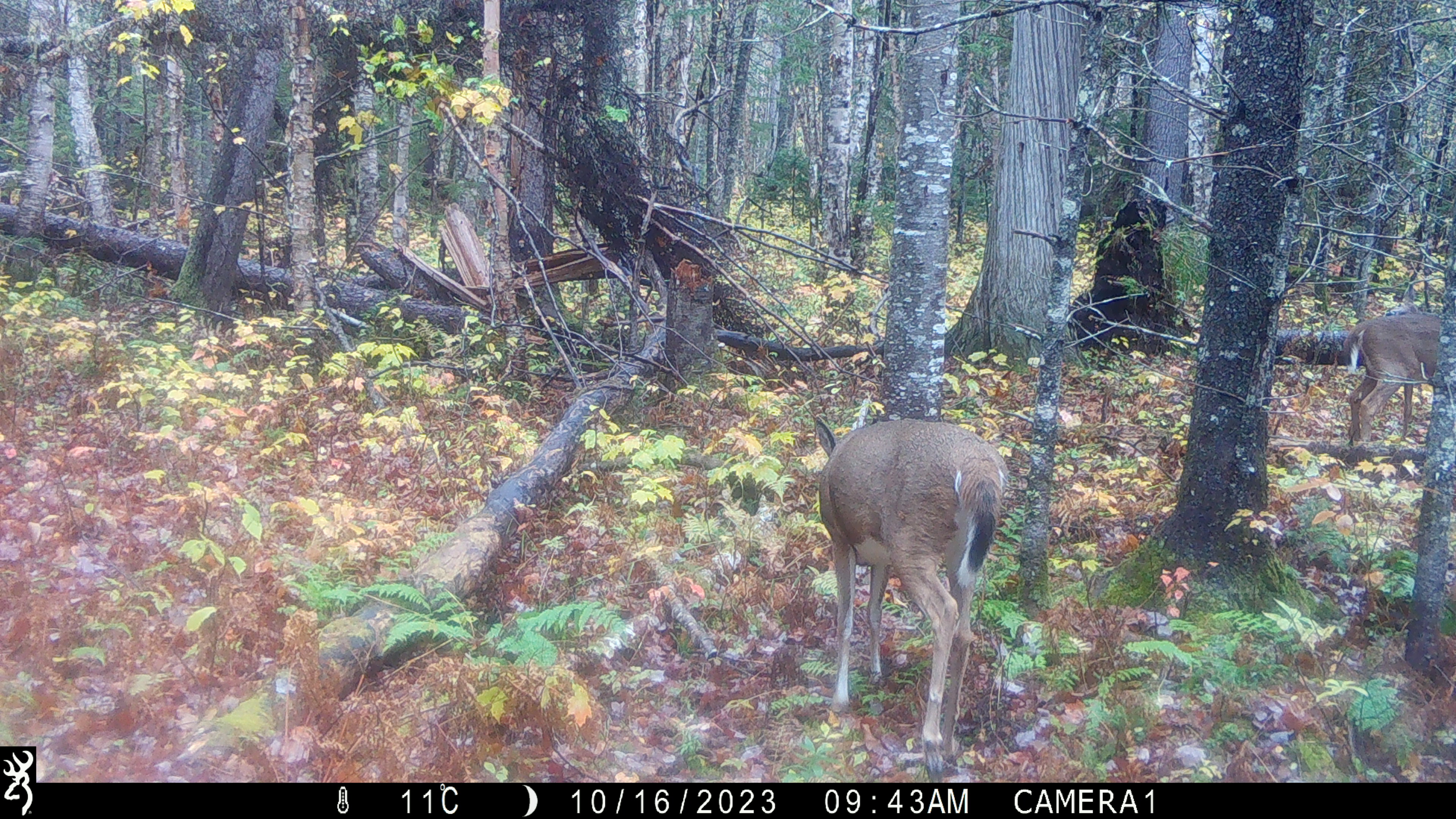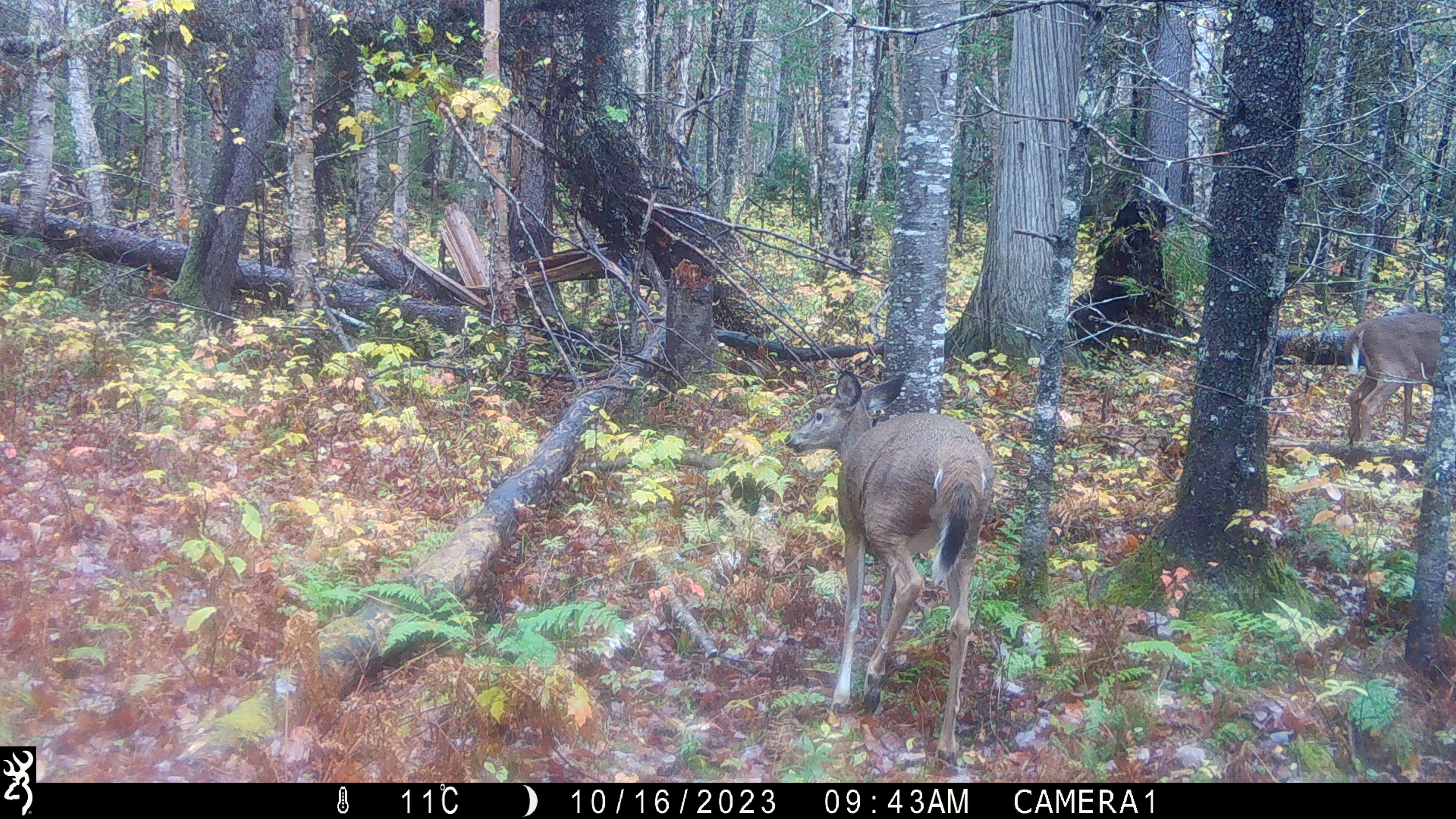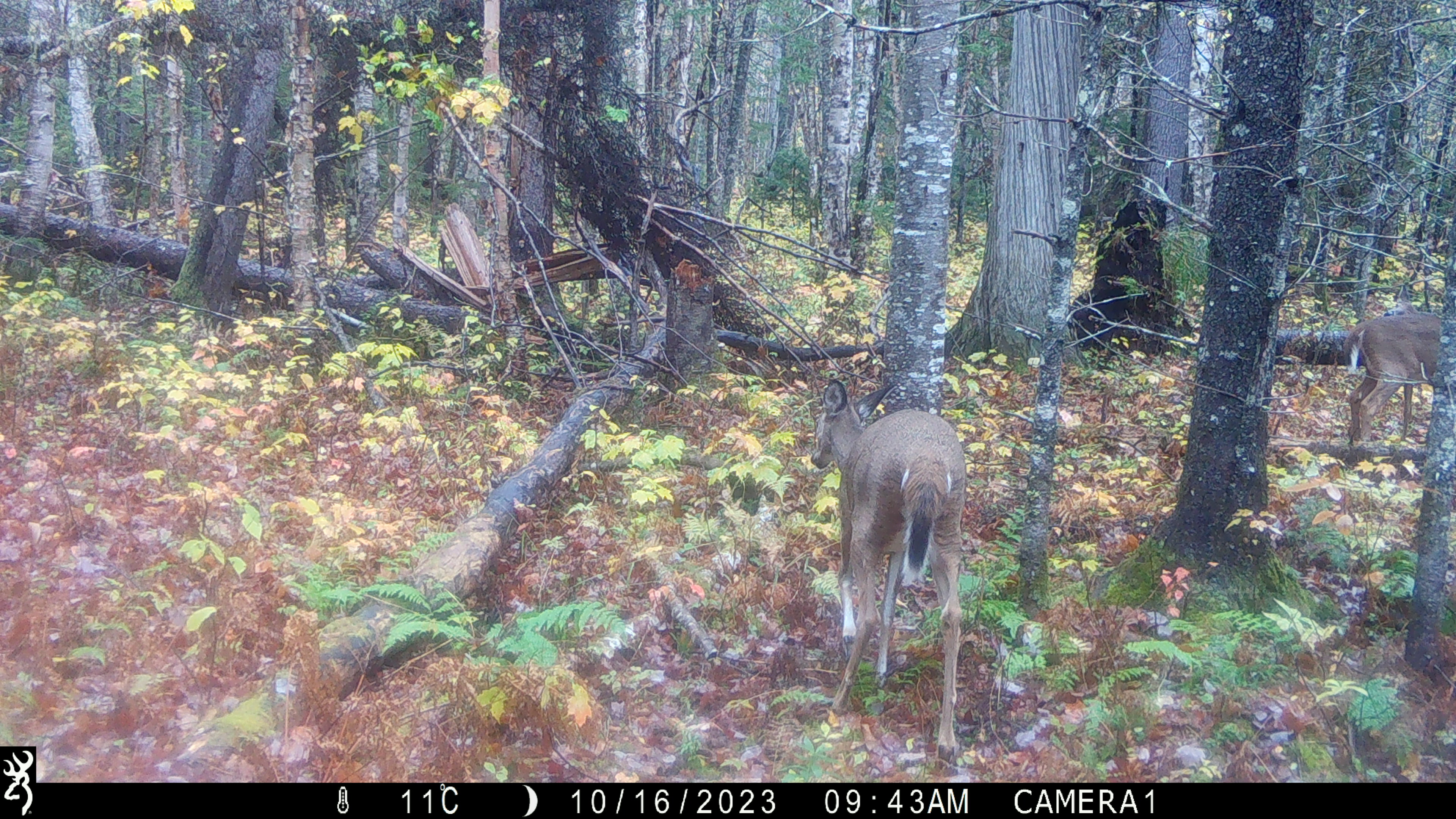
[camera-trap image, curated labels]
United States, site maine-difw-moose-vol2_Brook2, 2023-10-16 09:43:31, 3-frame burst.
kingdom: Animalia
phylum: Chordata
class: Mammalia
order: Artiodactyla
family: Cervidae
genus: Odocoileus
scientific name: Odocoileus virginianus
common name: white-tailed deer